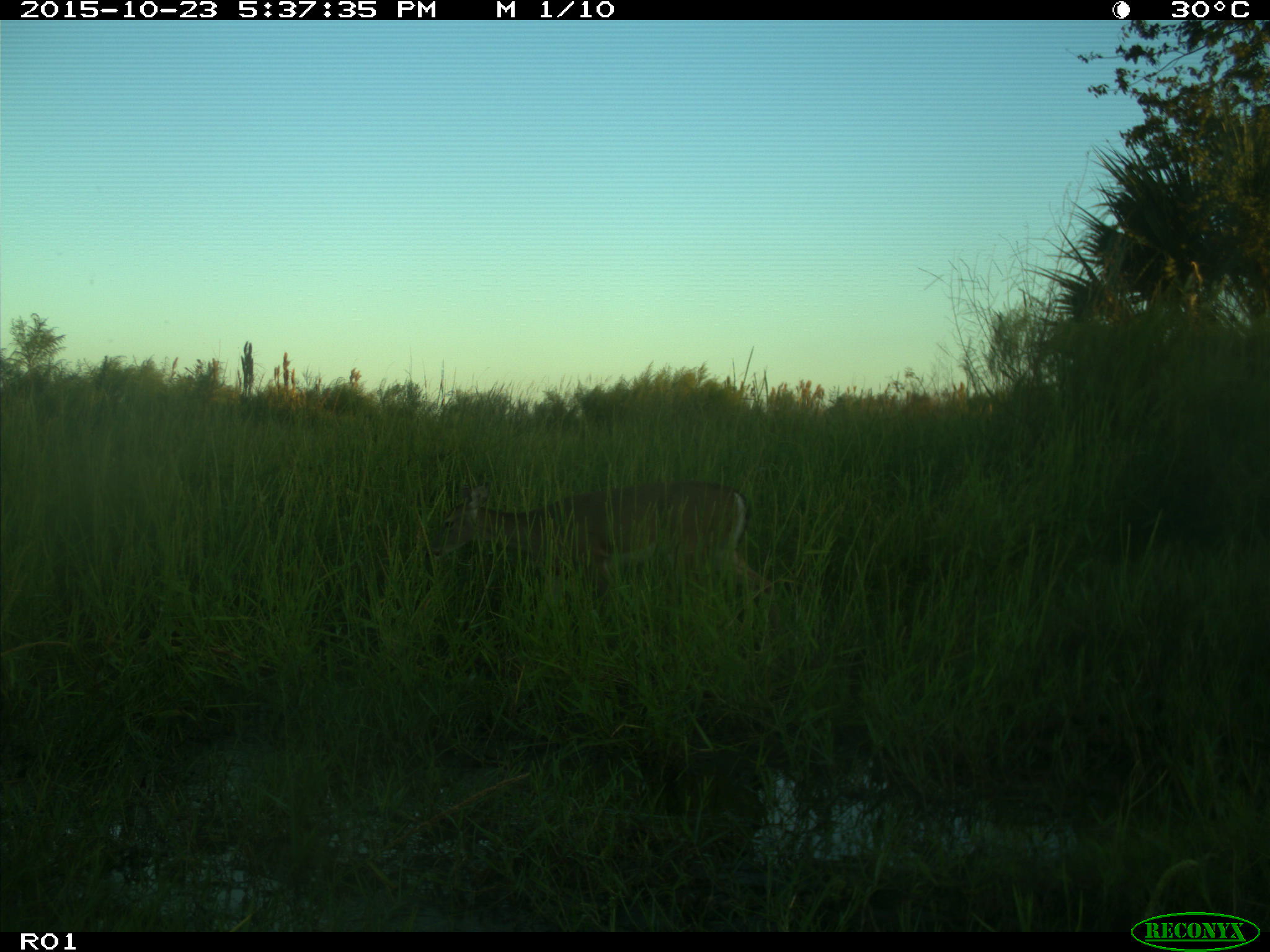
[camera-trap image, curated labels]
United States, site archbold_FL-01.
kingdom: Animalia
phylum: Chordata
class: Mammalia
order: Artiodactyla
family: Cervidae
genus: Odocoileus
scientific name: Odocoileus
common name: deer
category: unidentified deer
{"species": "unidentified deer (deer) (Odocoileus)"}